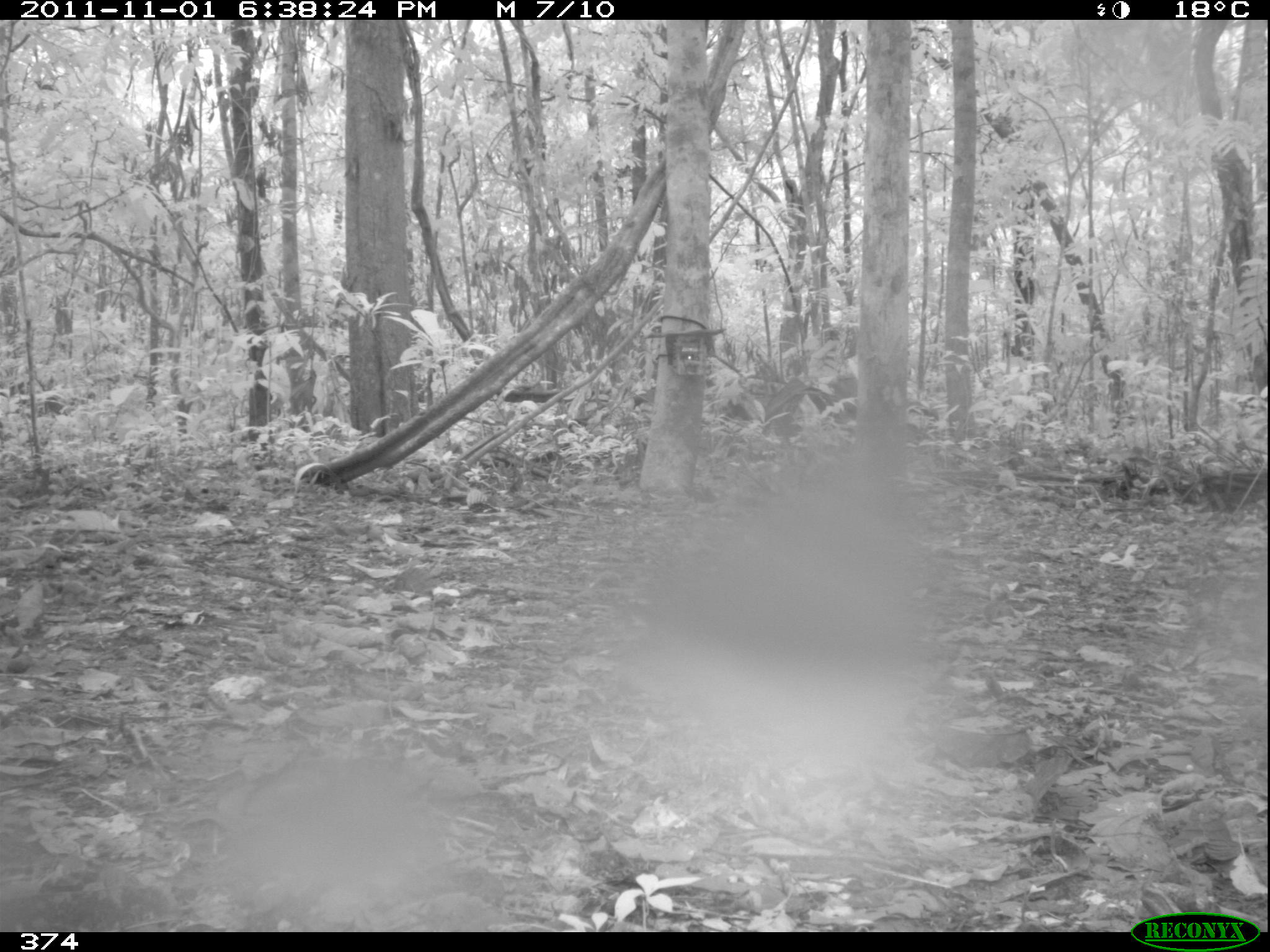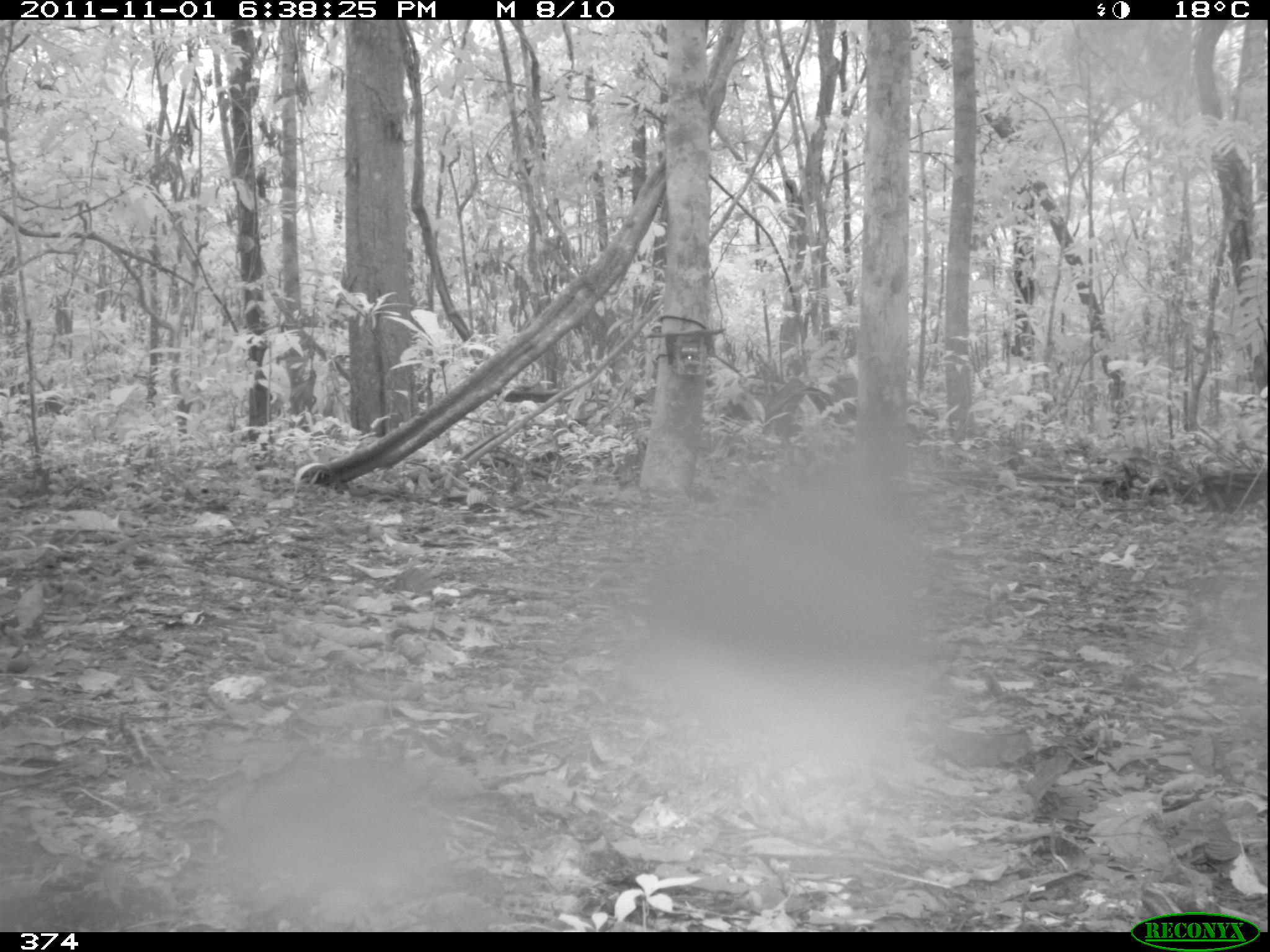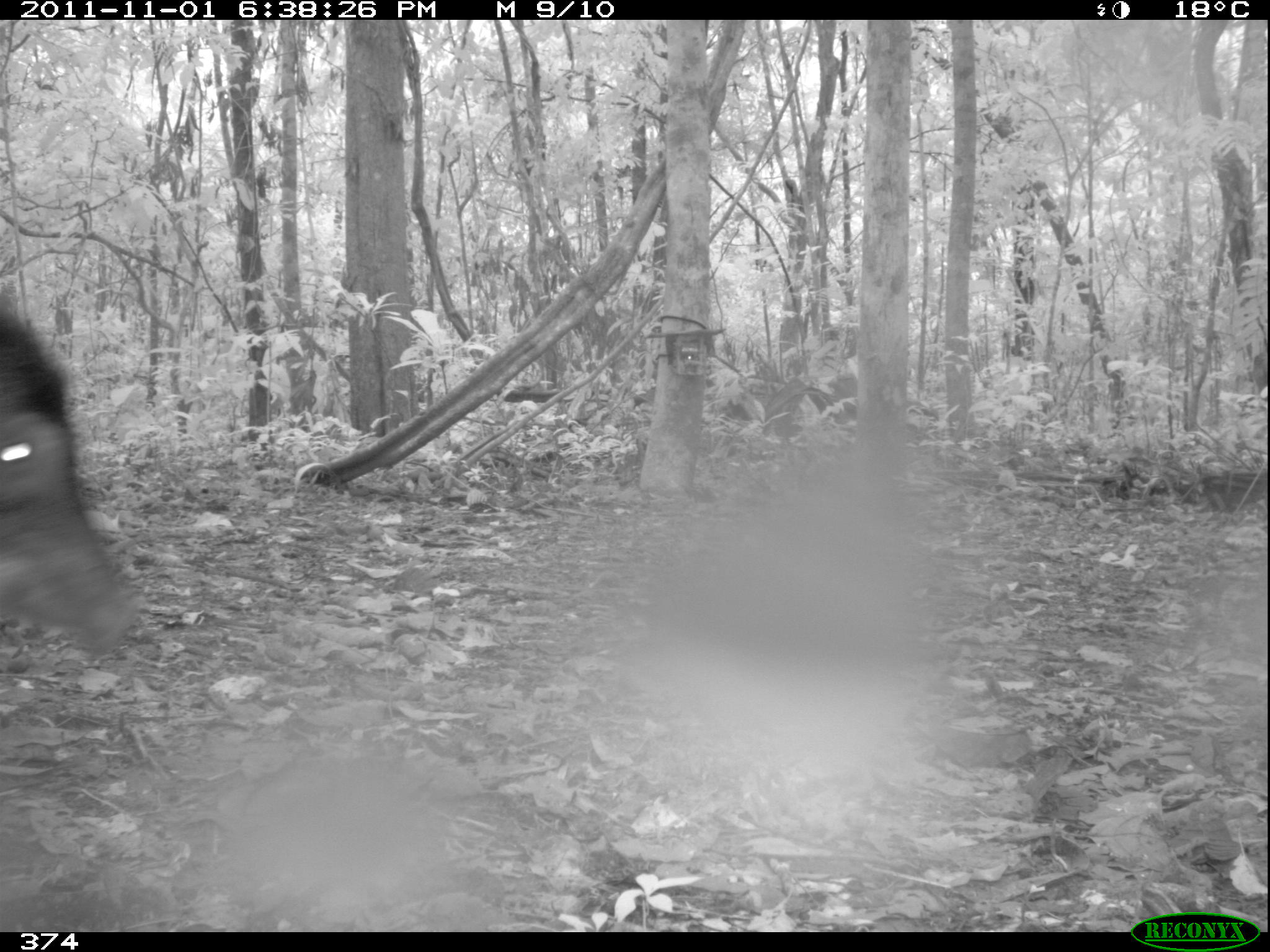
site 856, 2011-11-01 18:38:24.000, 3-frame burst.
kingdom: Animalia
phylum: Chordata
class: Mammalia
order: Artiodactyla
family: Tayassuidae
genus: Tayassu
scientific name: Tayassu pecari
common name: white-lipped peccary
Tayassu pecari (white-lipped peccary).